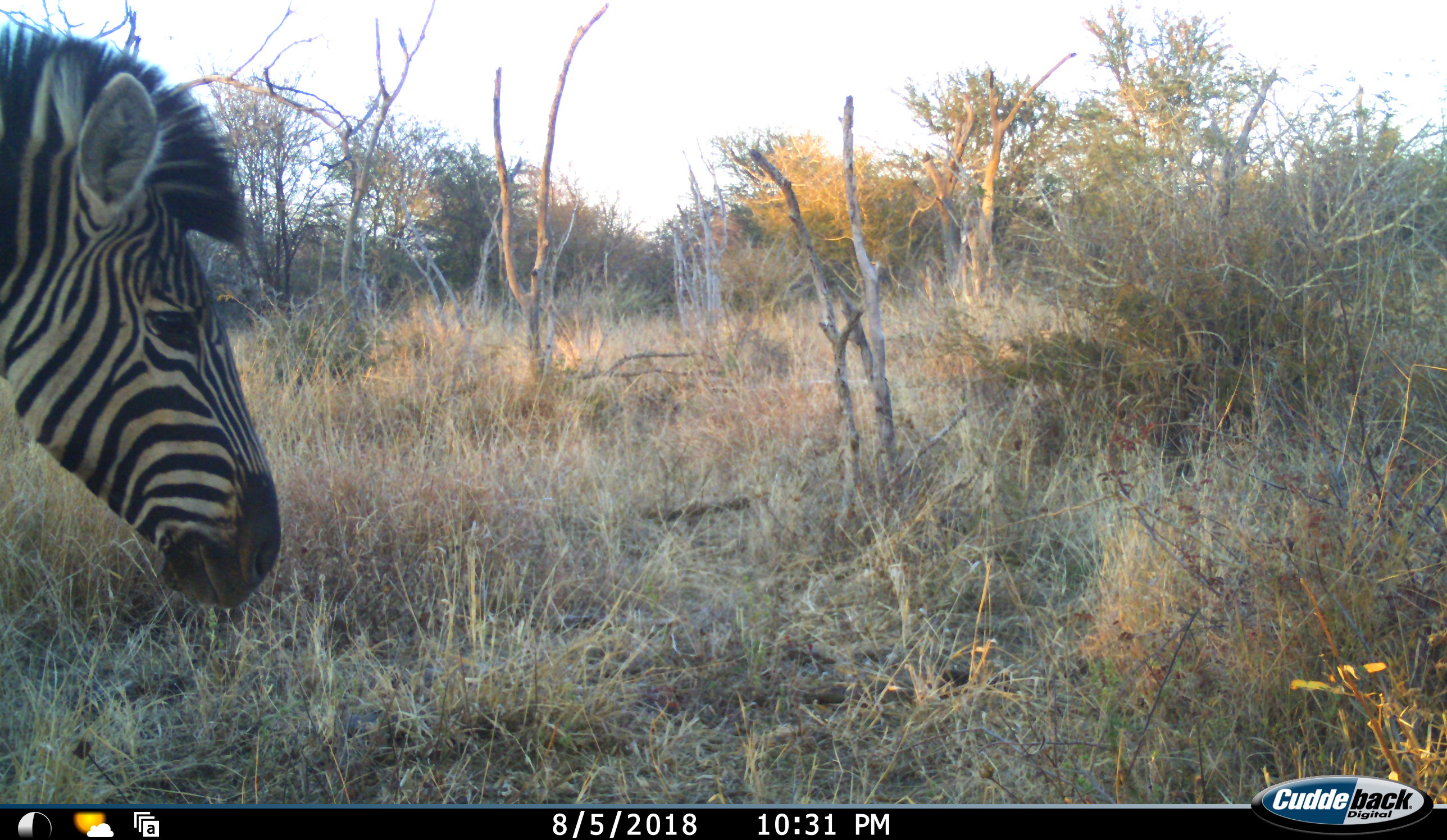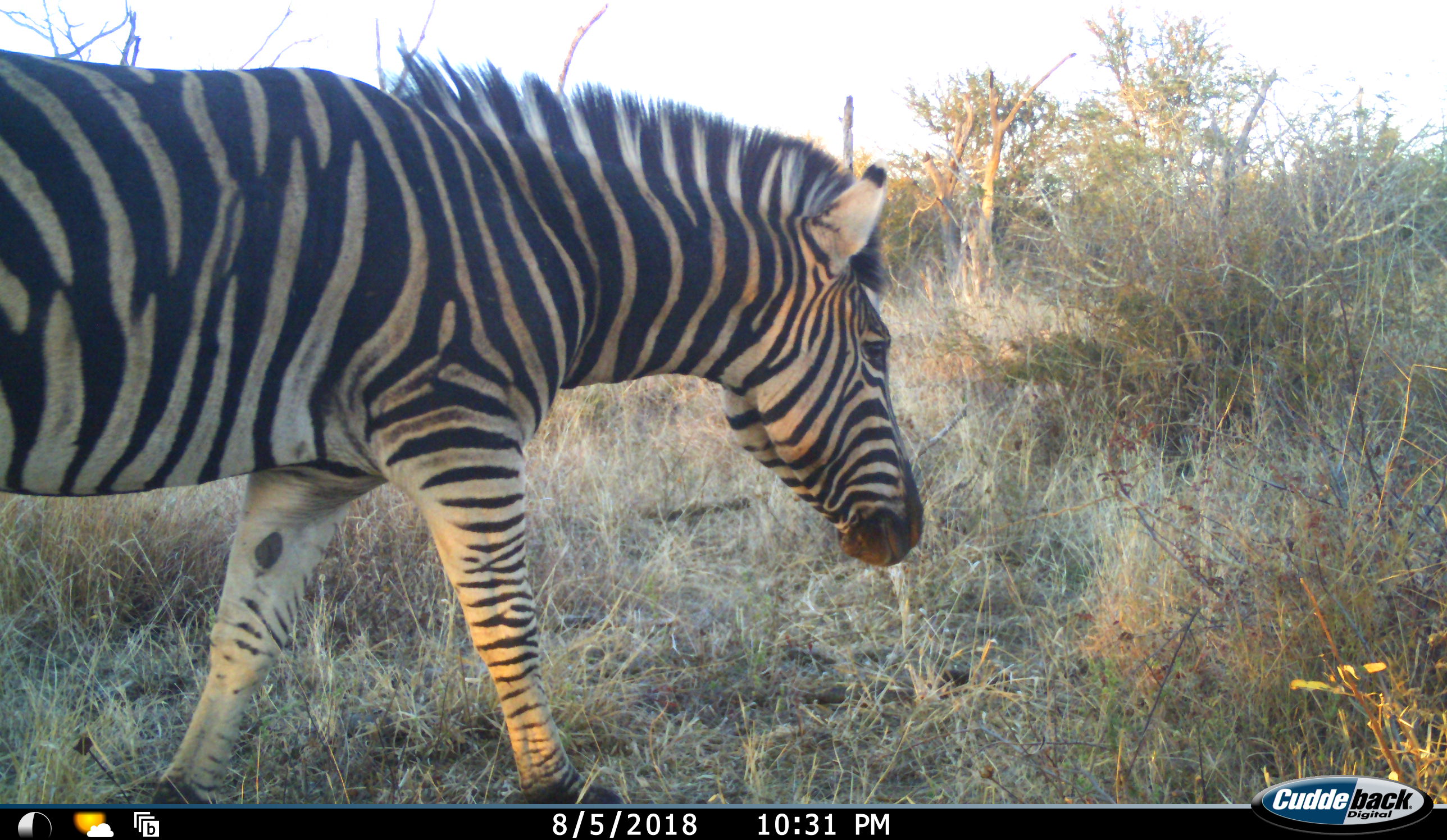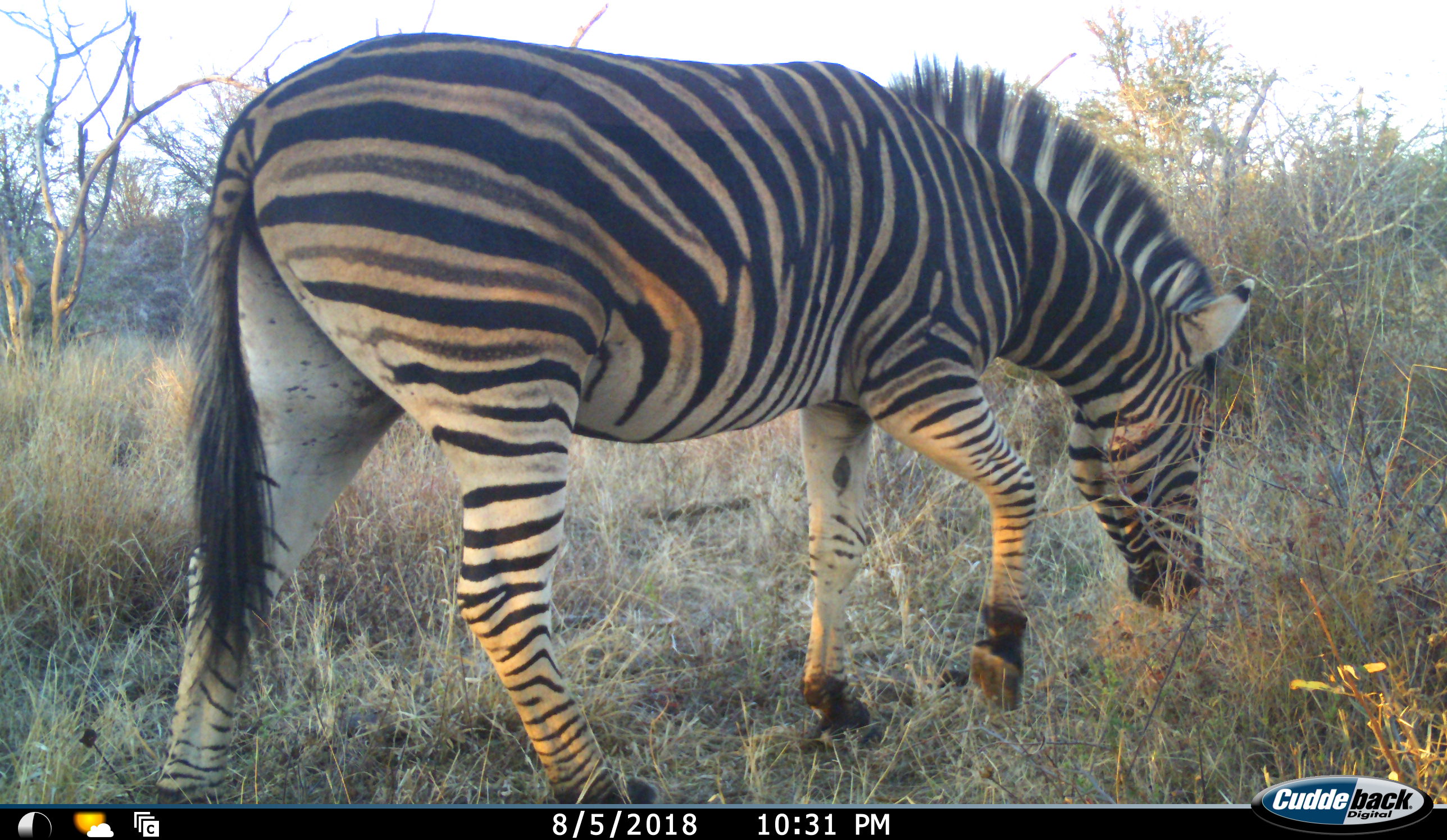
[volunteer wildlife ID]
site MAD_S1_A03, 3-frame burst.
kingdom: Animalia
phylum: Chordata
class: Mammalia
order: Perissodactyla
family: Equidae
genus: Equus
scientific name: Equus quagga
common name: plains zebra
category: zebraplains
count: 1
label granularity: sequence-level